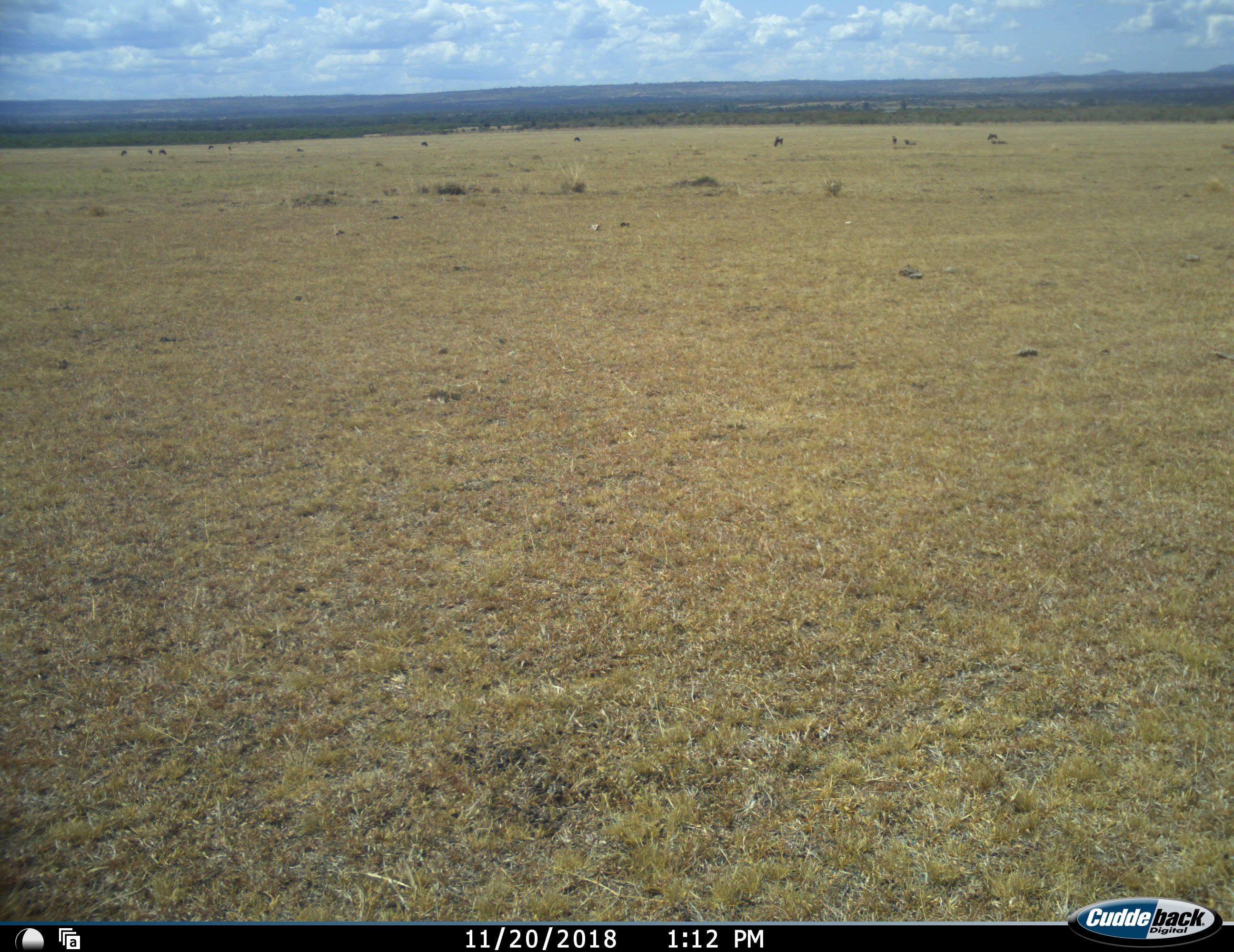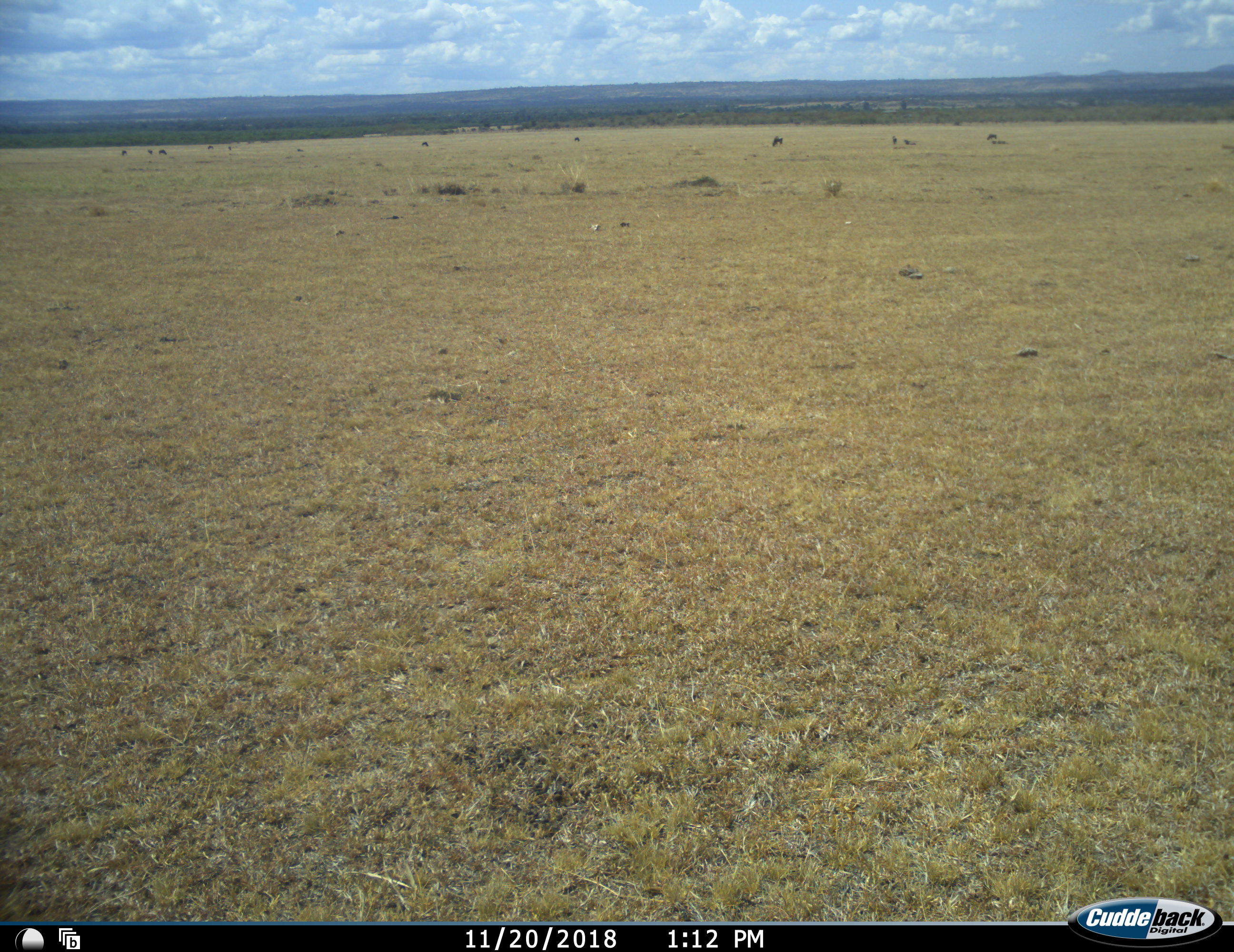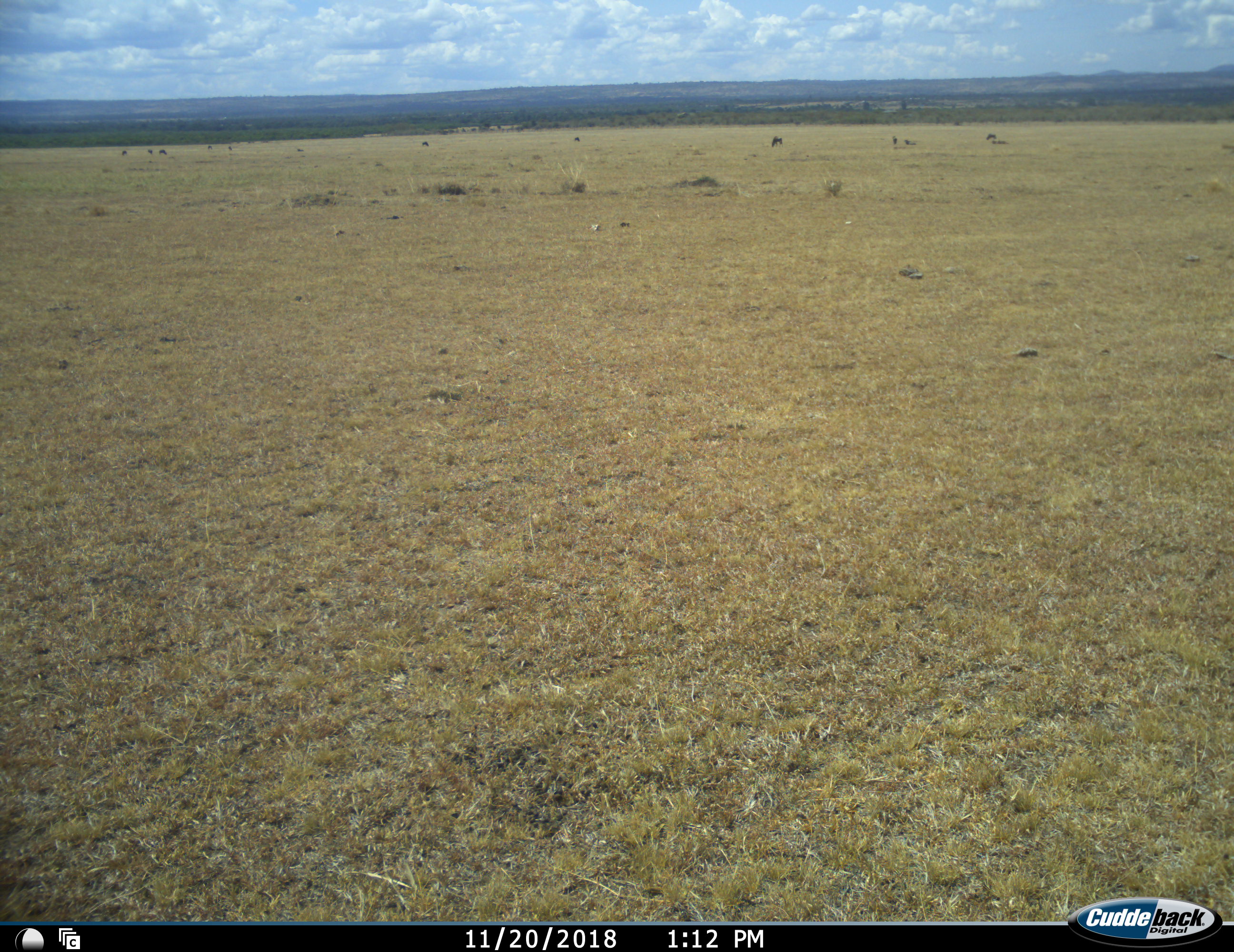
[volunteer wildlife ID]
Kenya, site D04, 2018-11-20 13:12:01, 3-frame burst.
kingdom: Animalia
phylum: Chordata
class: Mammalia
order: Artiodactyla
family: Bovidae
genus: Connochaetes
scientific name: Connochaetes taurinus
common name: common wildebeest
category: wildebeest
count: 11-50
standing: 33%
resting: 0%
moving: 33%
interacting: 0%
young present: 0%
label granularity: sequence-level